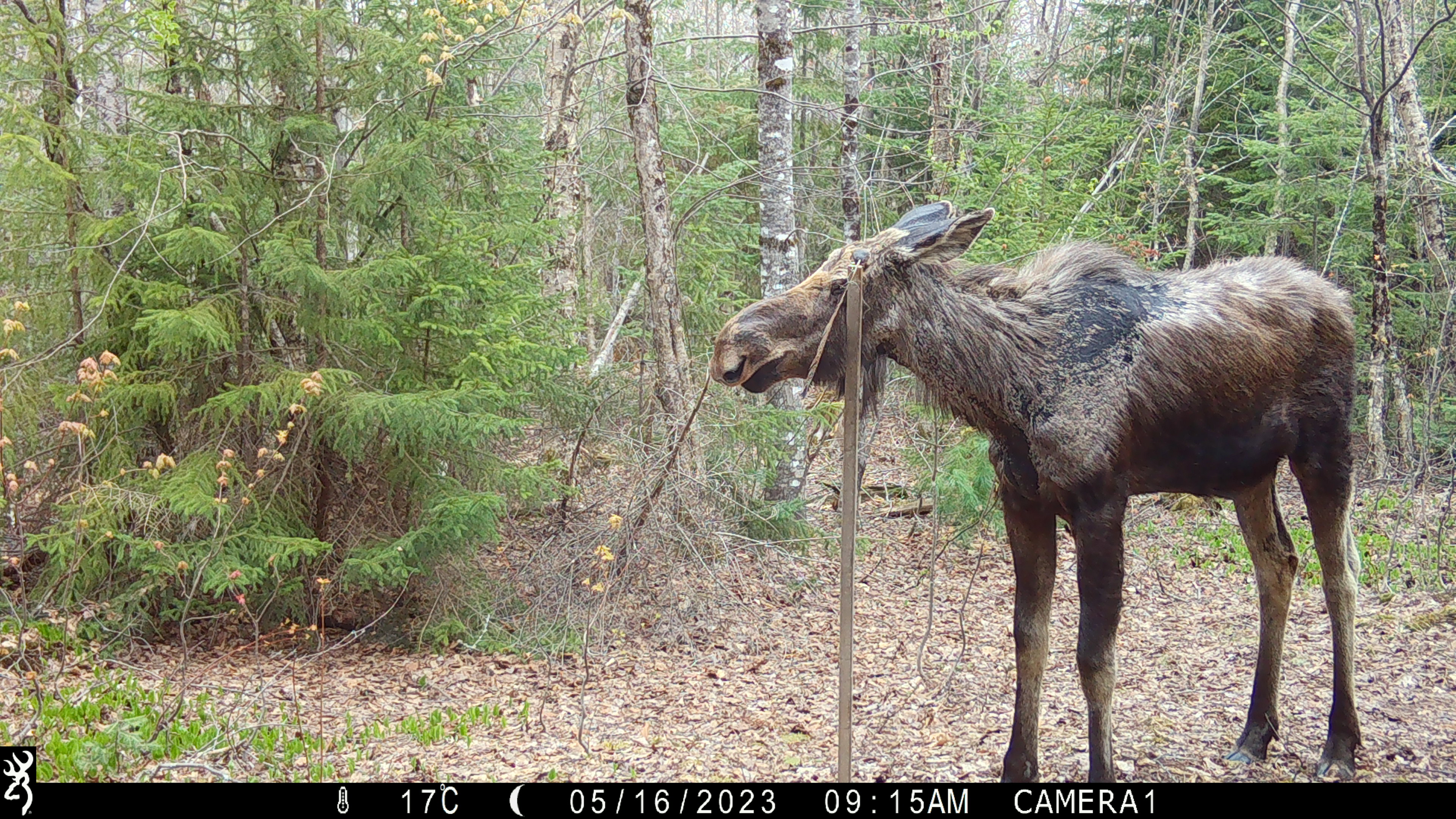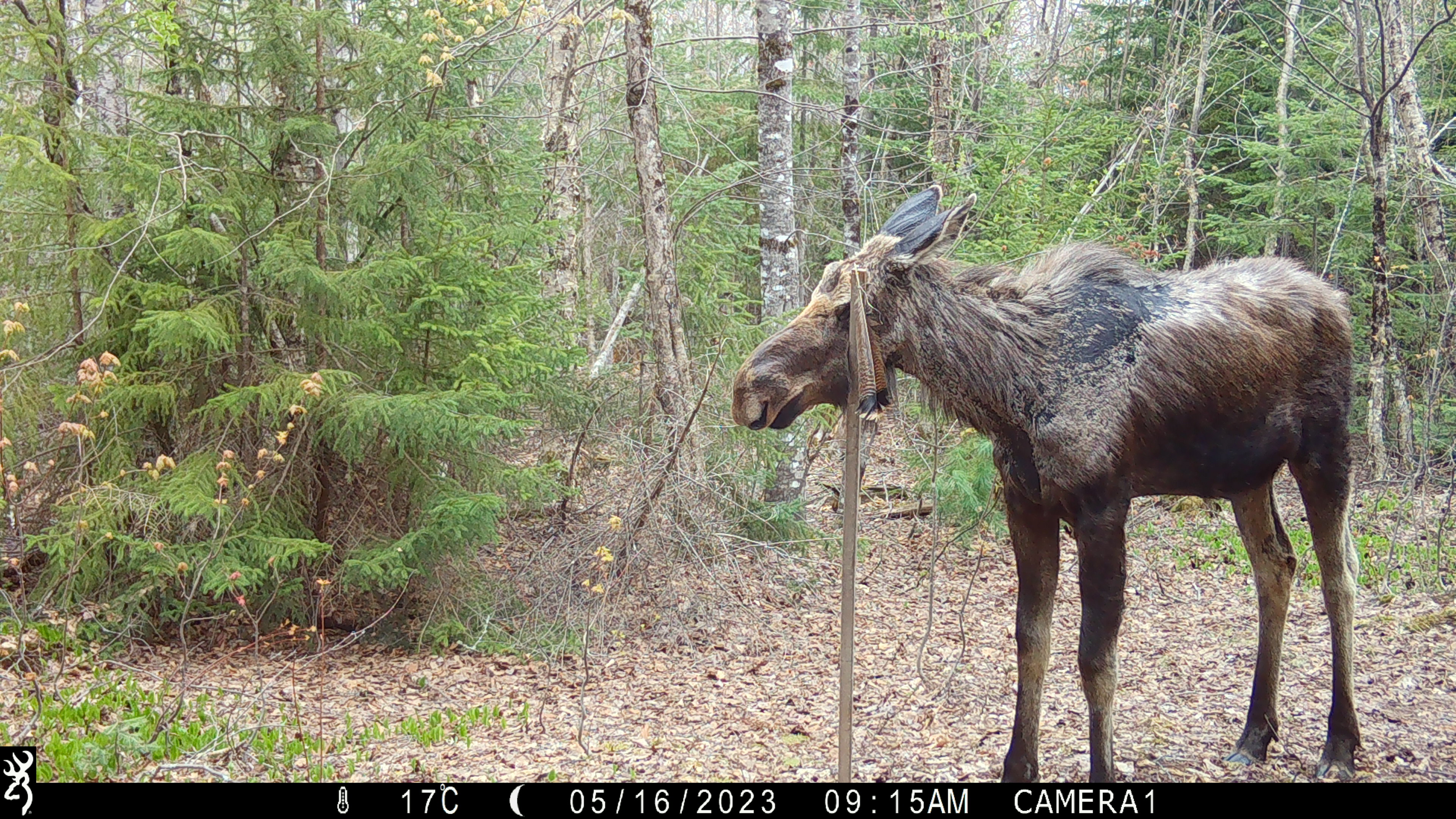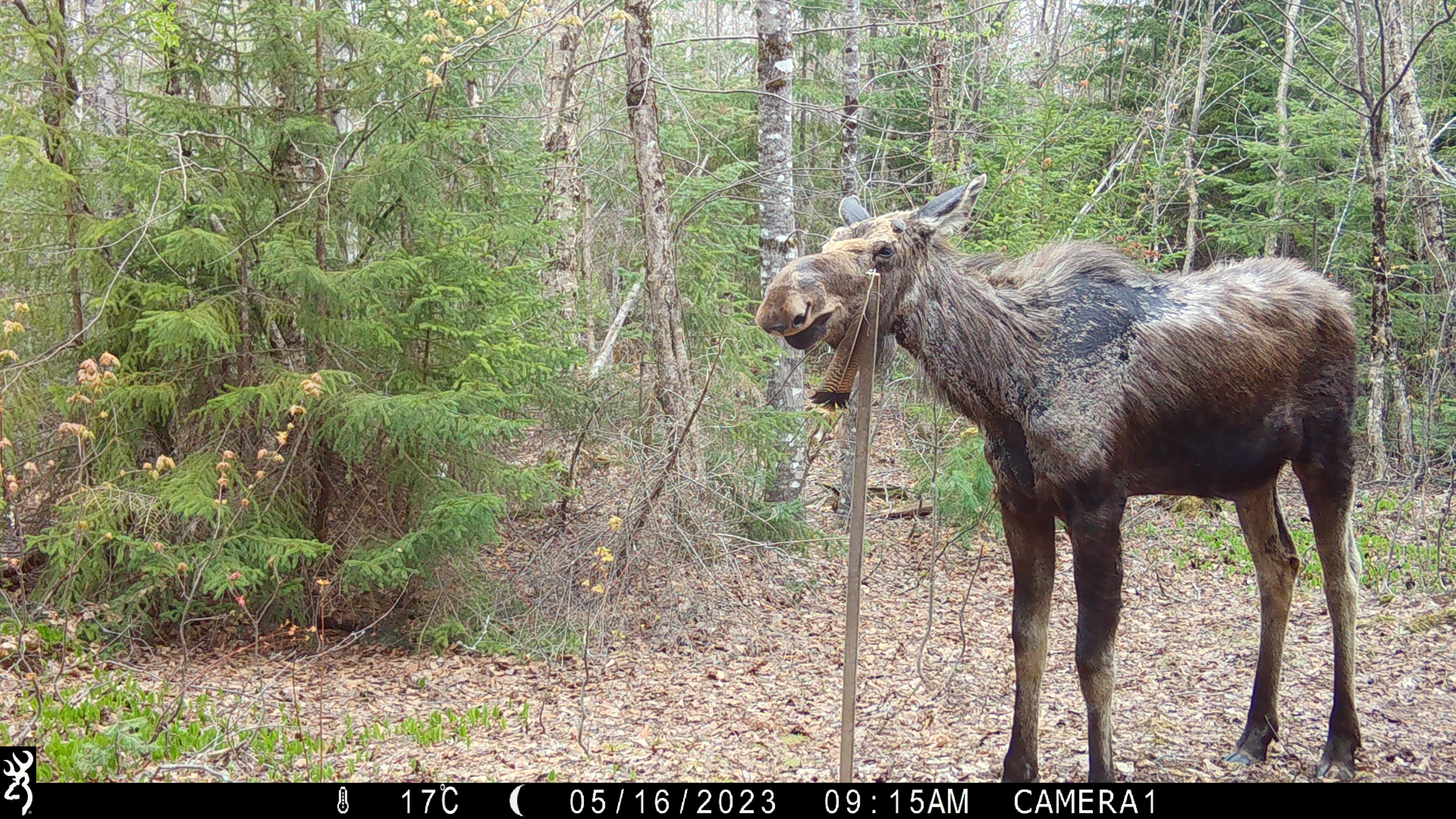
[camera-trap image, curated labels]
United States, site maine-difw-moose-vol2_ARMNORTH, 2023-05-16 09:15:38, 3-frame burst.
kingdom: Animalia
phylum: Chordata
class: Mammalia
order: Artiodactyla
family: Cervidae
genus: Alces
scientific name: Alces alces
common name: moose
Moose (Alces alces).